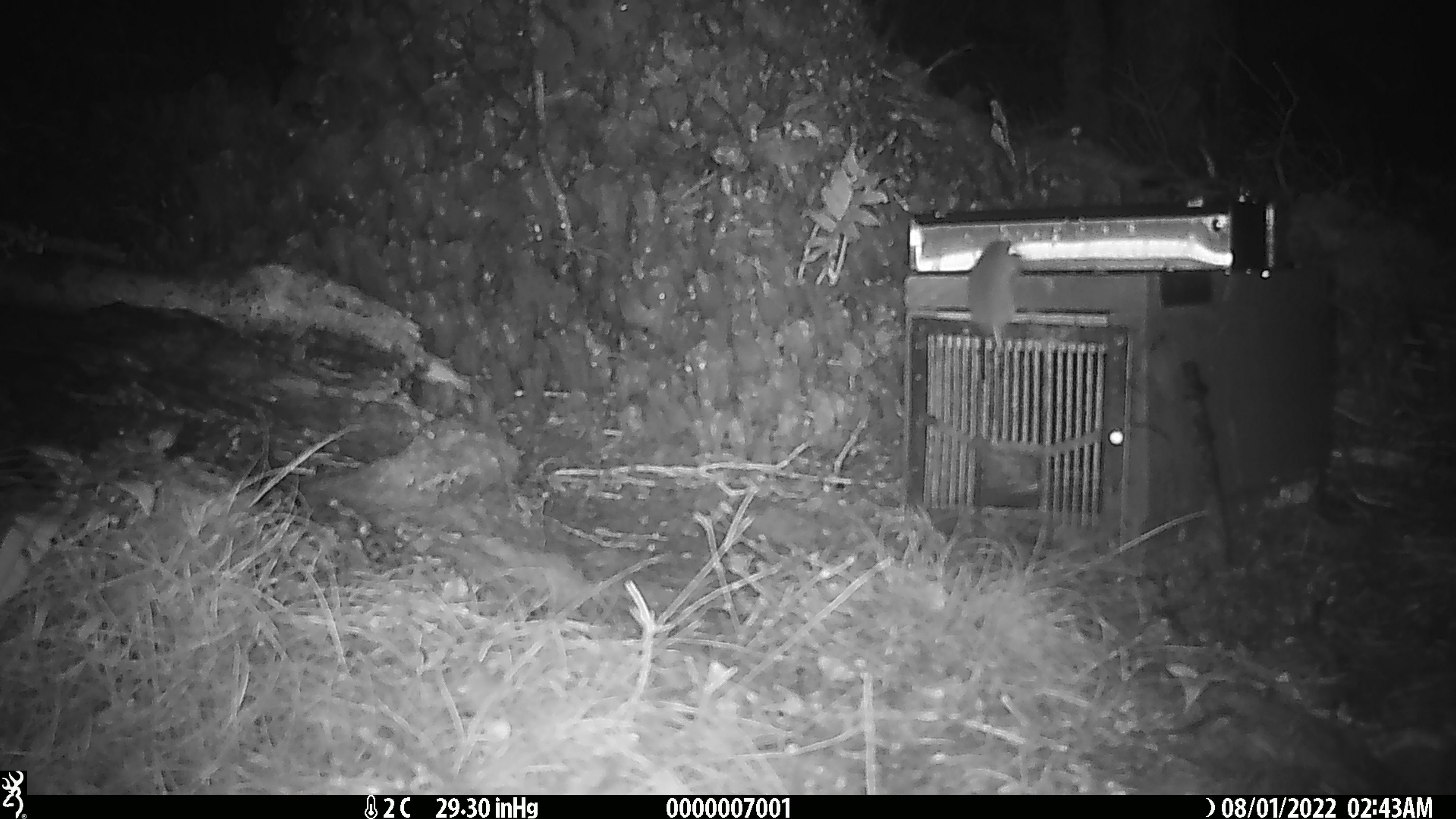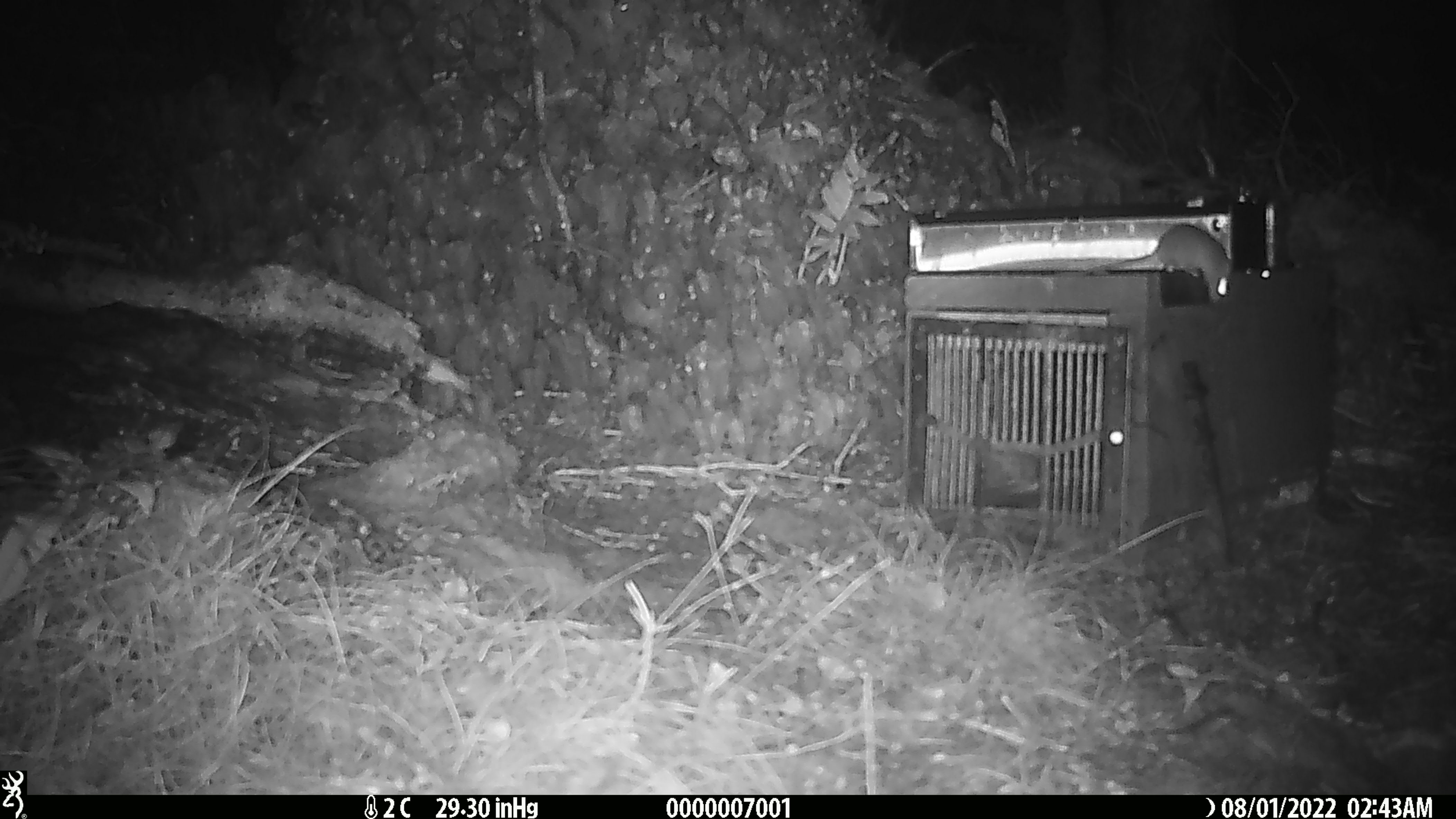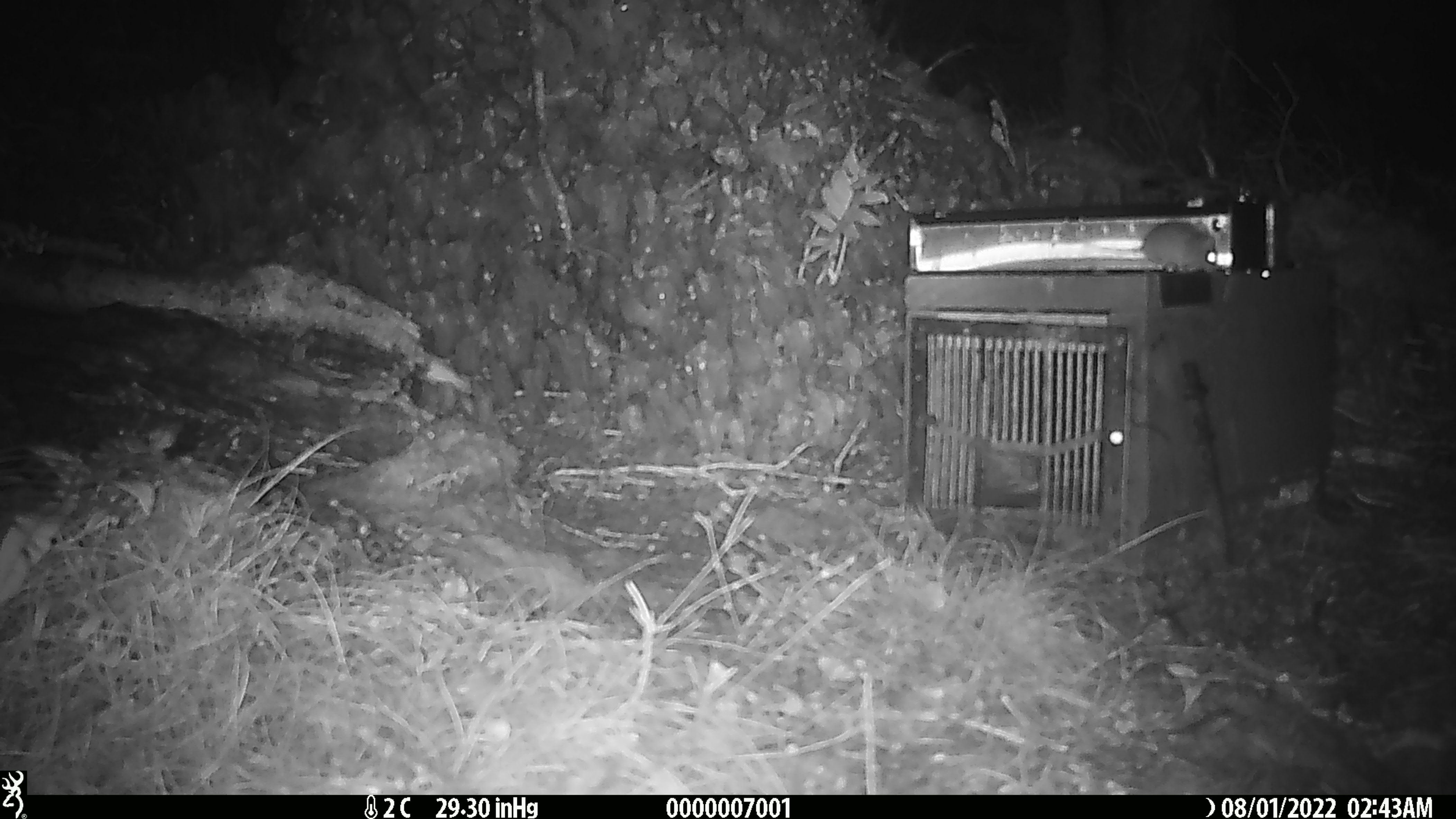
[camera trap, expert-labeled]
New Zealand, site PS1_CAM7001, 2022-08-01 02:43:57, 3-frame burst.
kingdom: Animalia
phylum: Chordata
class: Mammalia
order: Rodentia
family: Muridae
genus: Mus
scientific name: Mus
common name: mouse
Mouse (Mus).